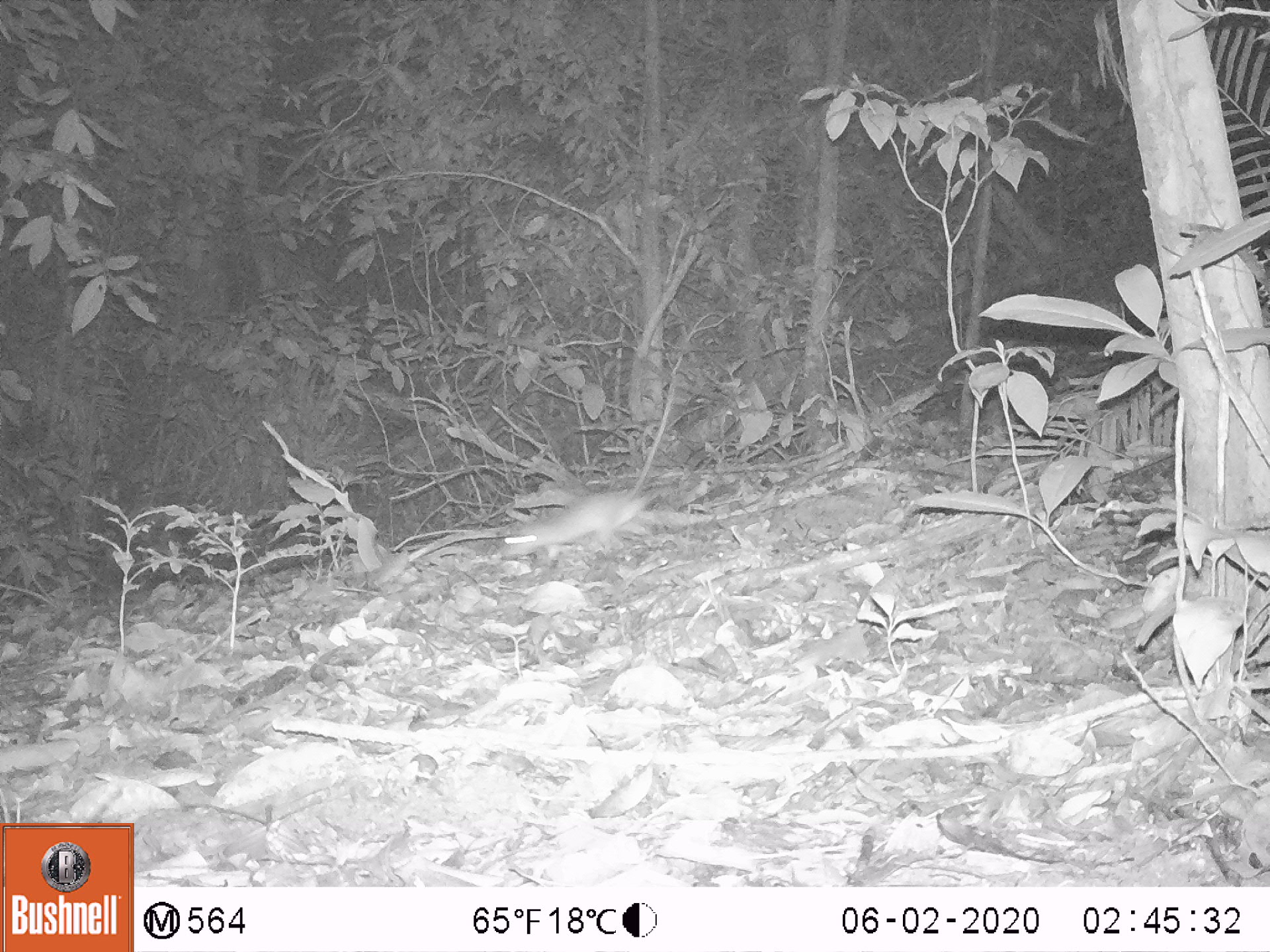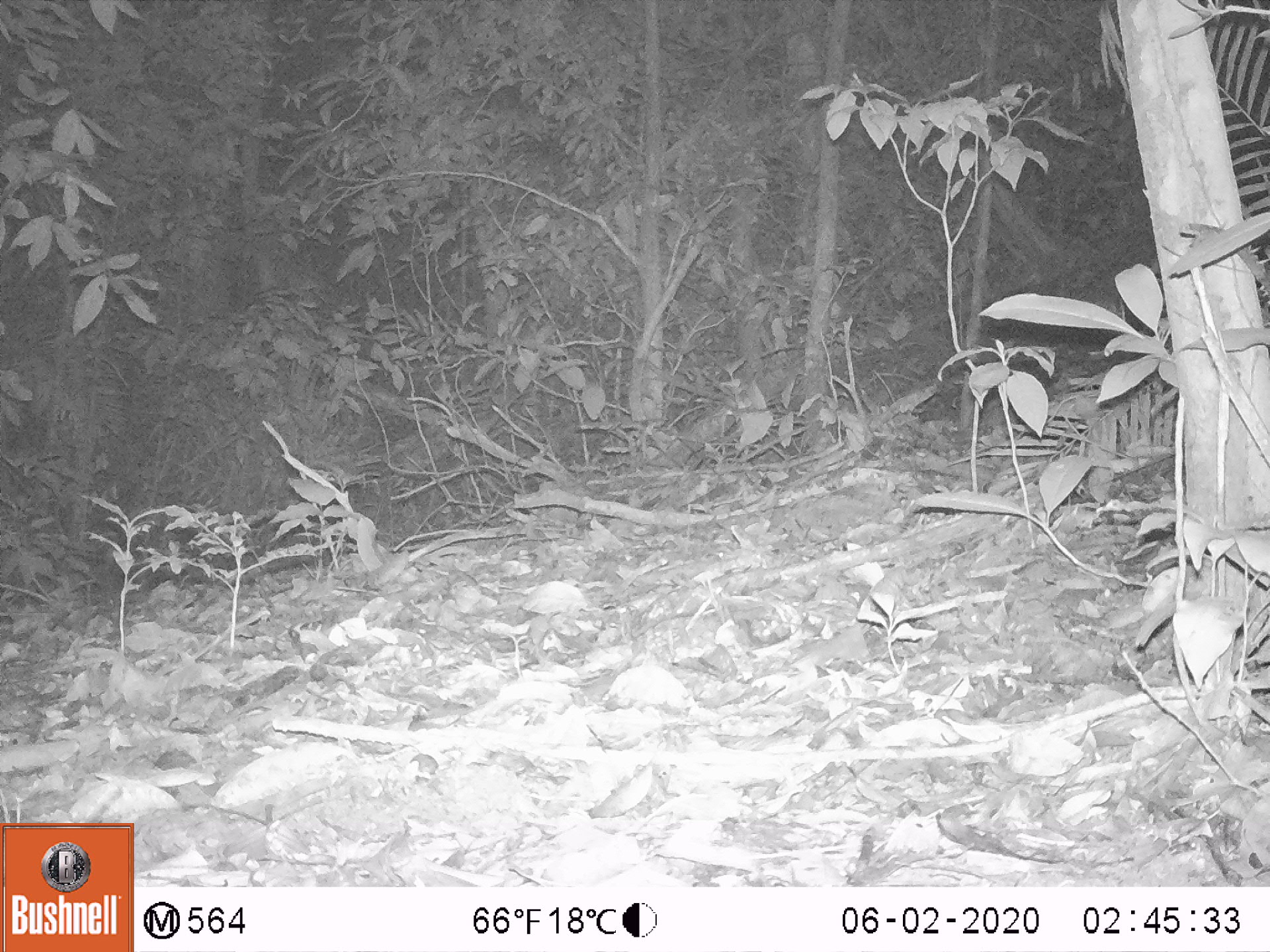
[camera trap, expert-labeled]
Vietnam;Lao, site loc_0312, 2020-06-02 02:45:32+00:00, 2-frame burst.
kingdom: Animalia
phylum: Chordata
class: Mammalia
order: Rodentia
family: Muridae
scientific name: Muridae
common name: old-world mice and rats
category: unidentified murid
Unidentified murid (old-world mice and rats) (Muridae). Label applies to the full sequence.